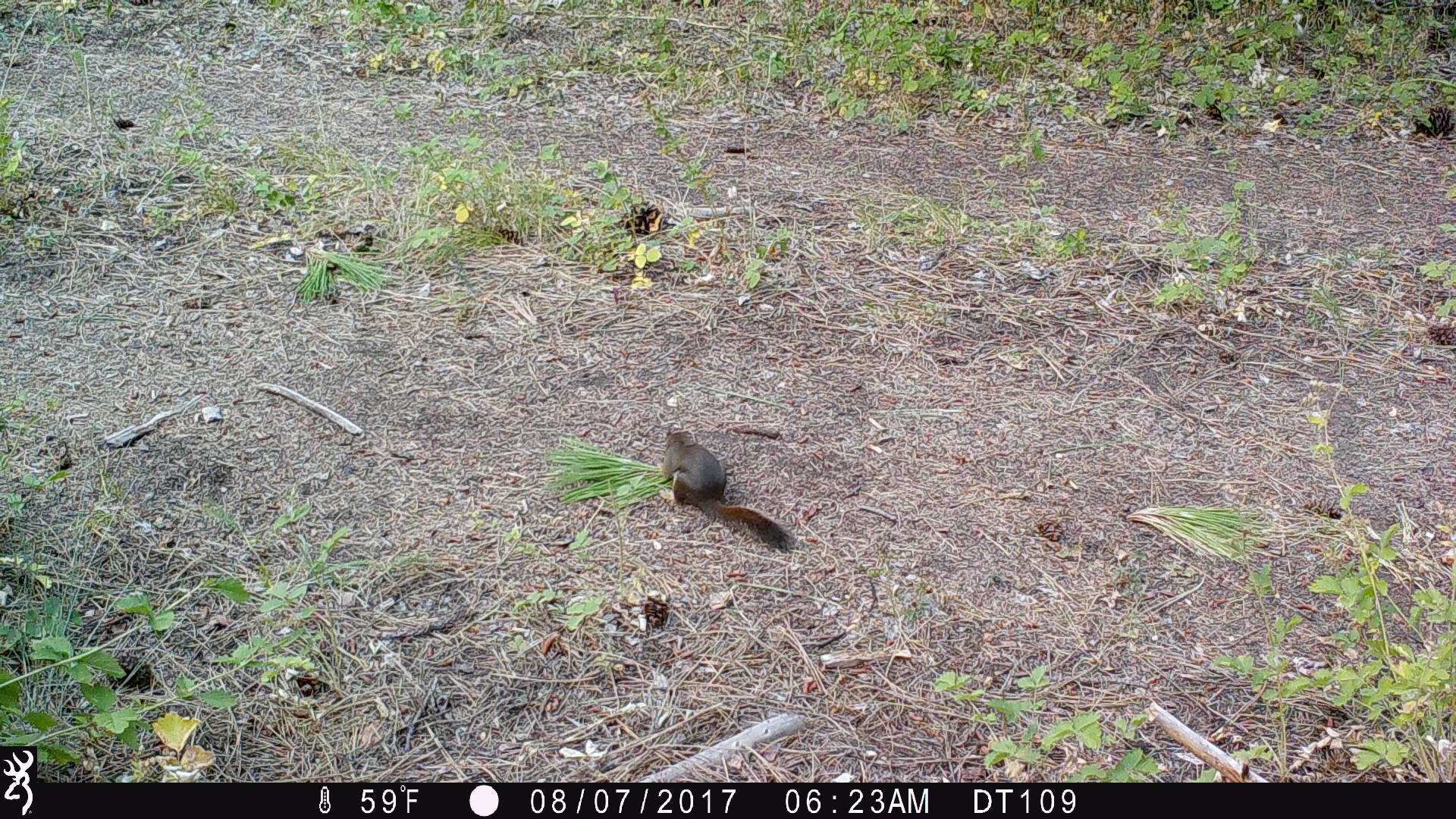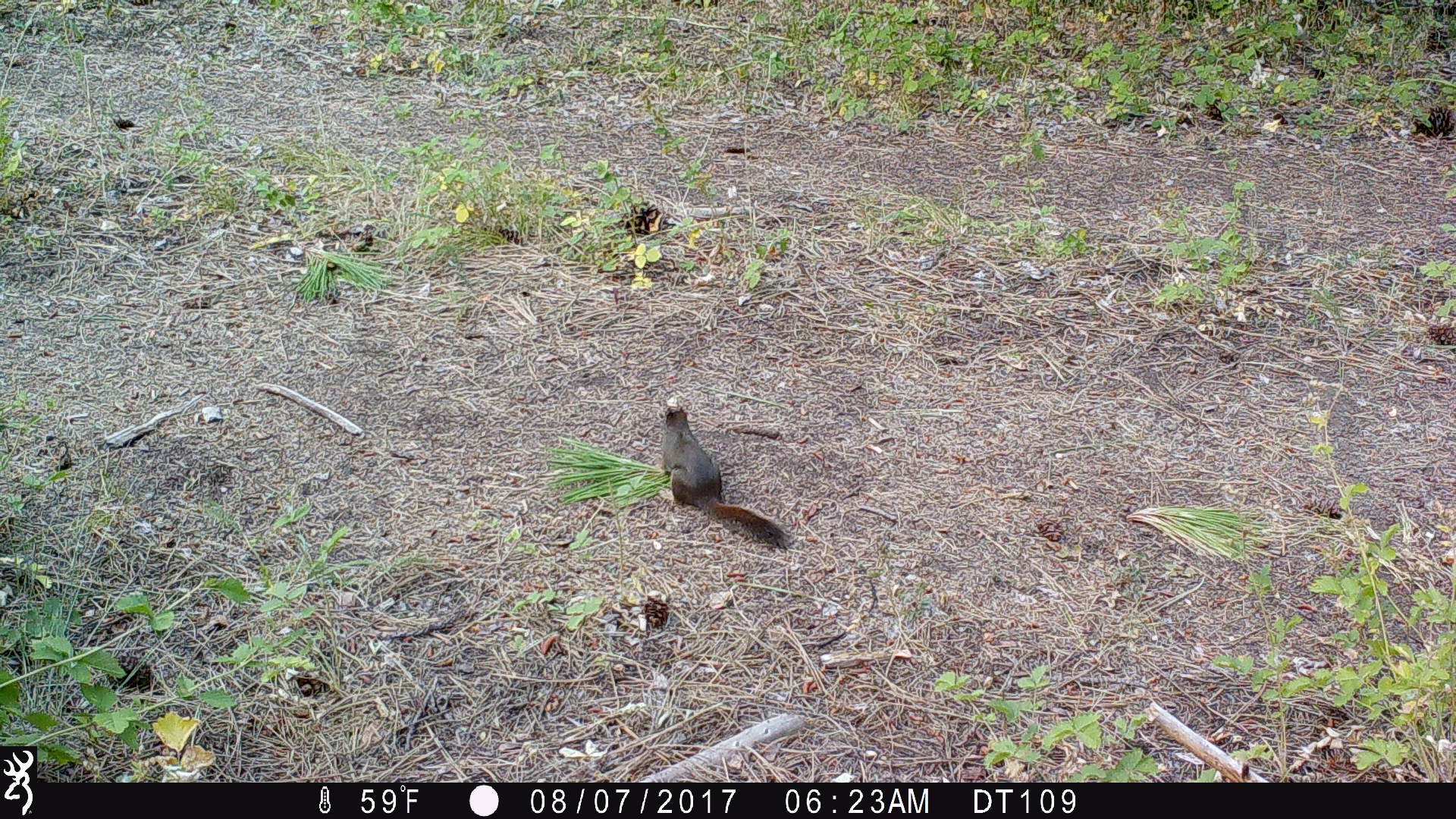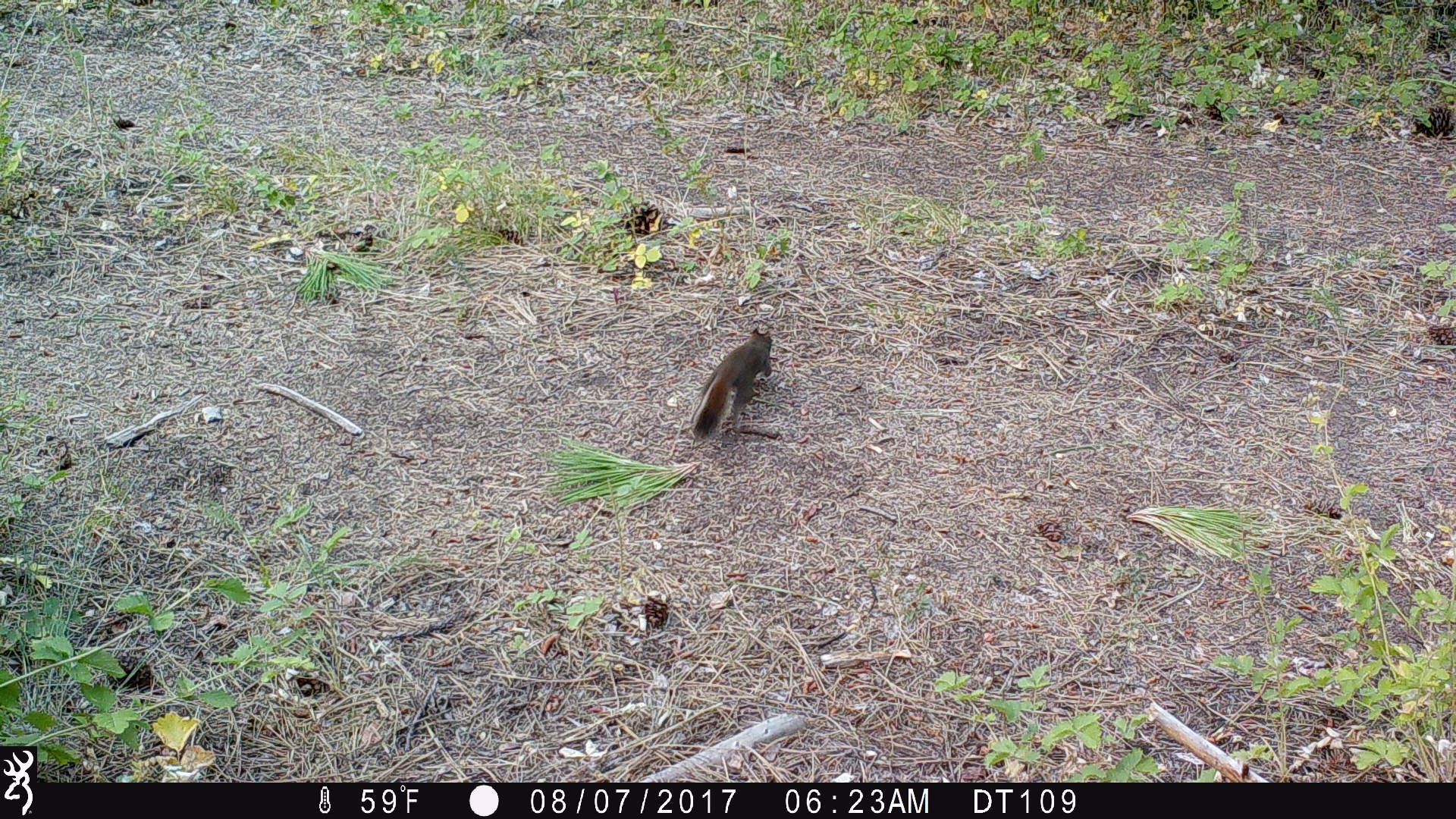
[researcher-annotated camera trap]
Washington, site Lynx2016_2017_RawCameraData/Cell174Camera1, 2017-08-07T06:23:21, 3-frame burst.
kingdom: Animalia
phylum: Chordata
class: Mammalia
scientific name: Mammalia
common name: small mammal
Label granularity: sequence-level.